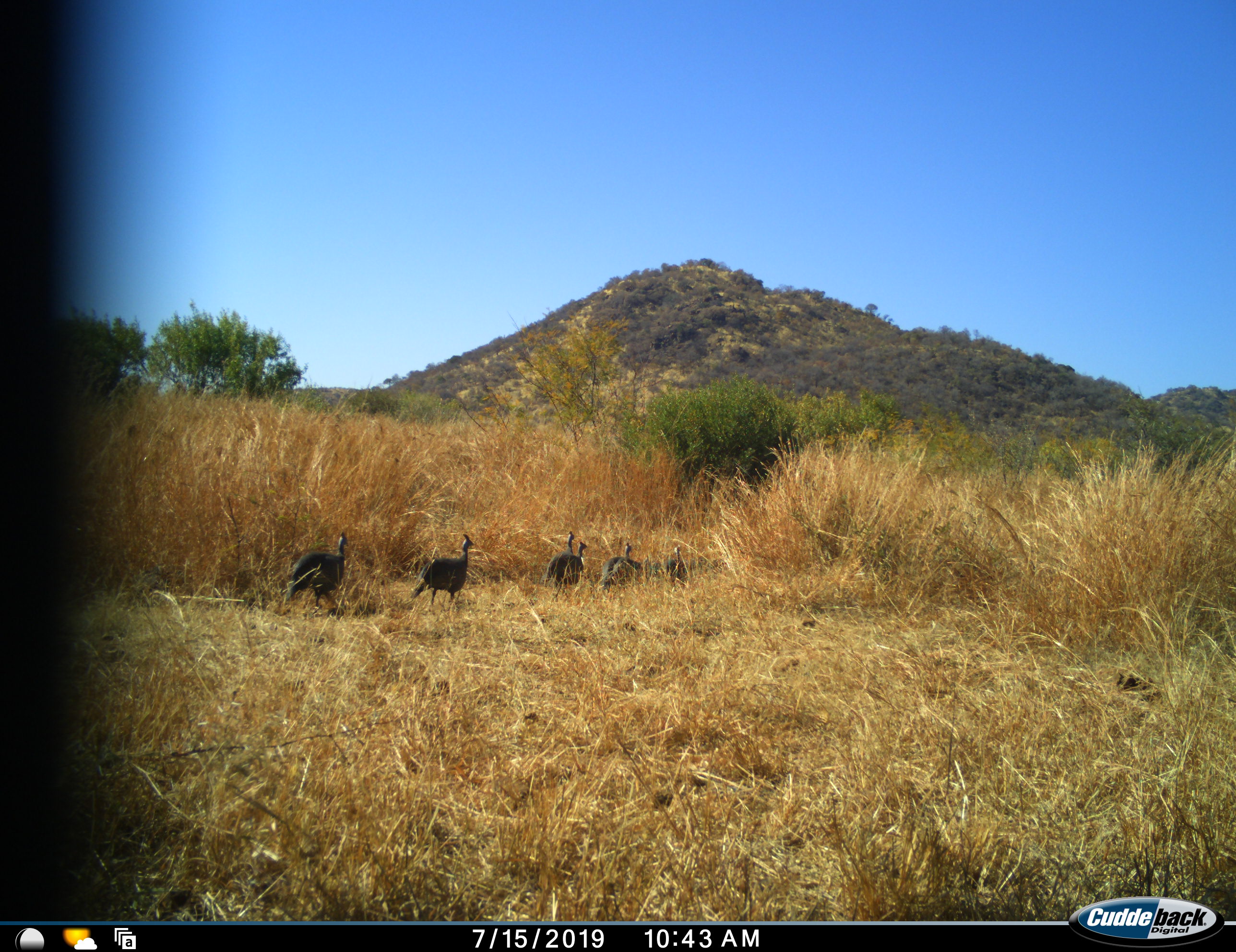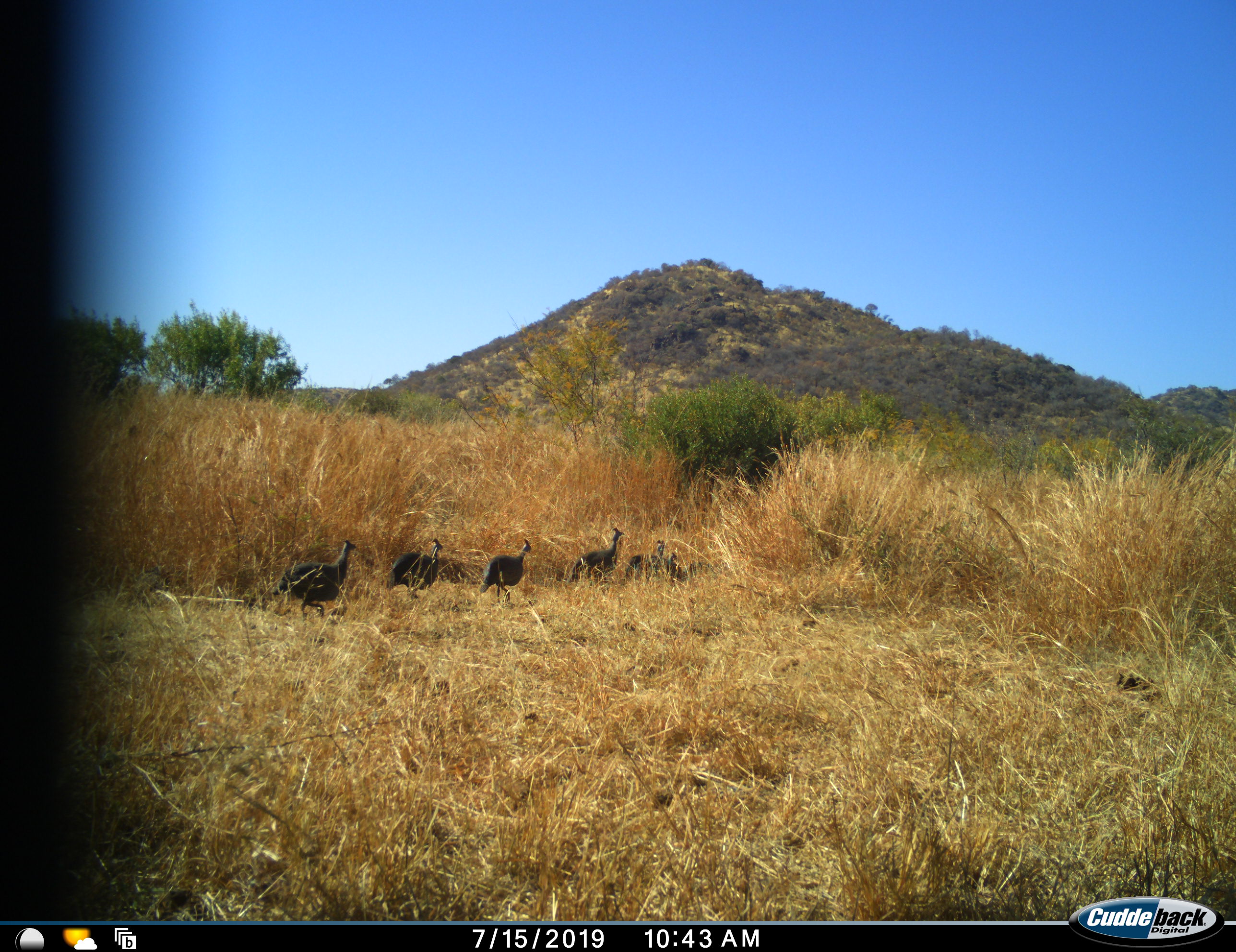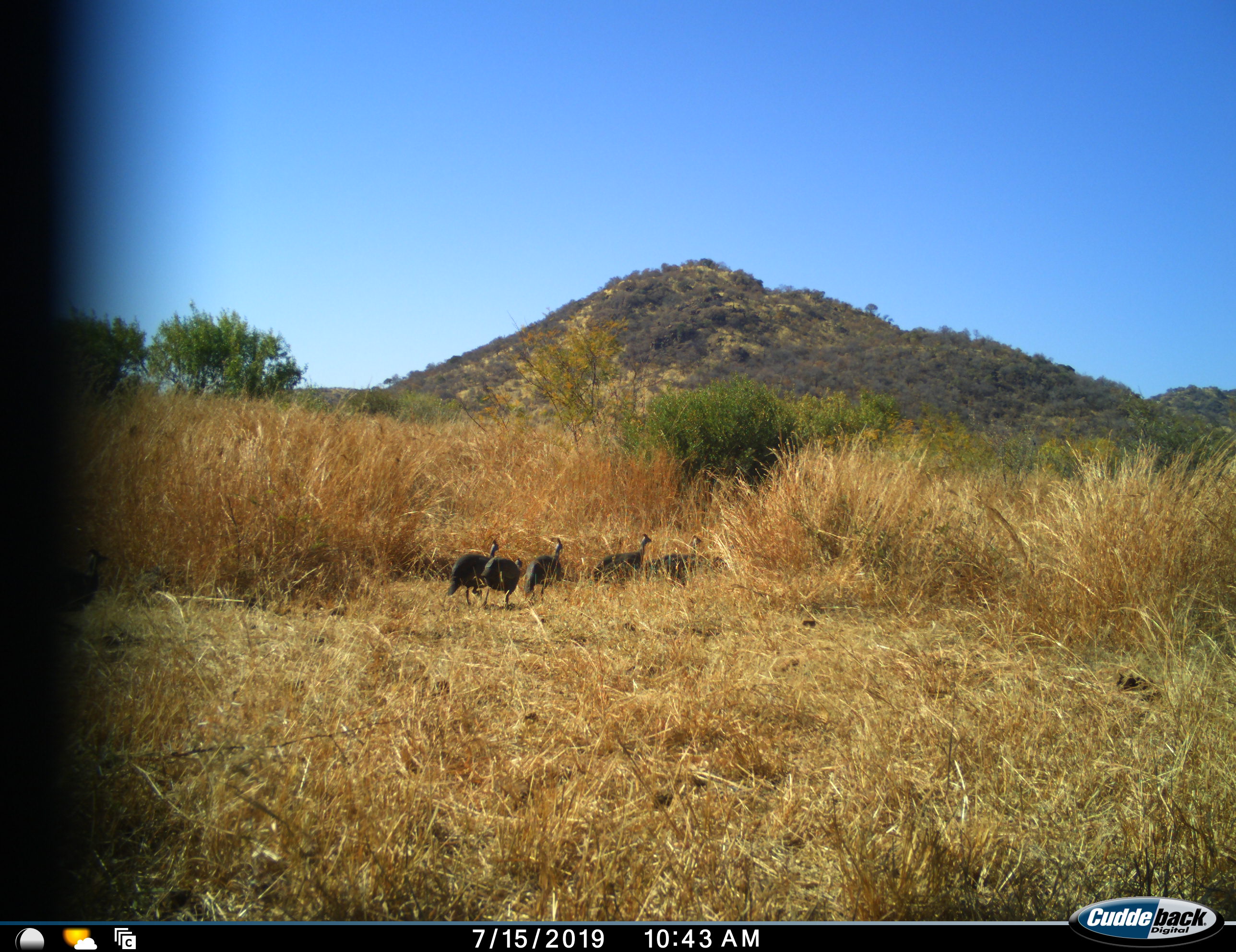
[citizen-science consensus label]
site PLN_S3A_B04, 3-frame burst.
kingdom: Animalia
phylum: Chordata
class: Aves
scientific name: Aves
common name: bird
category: birdother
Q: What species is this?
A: Birdother (bird) (Aves).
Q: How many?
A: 6.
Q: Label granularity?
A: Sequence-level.